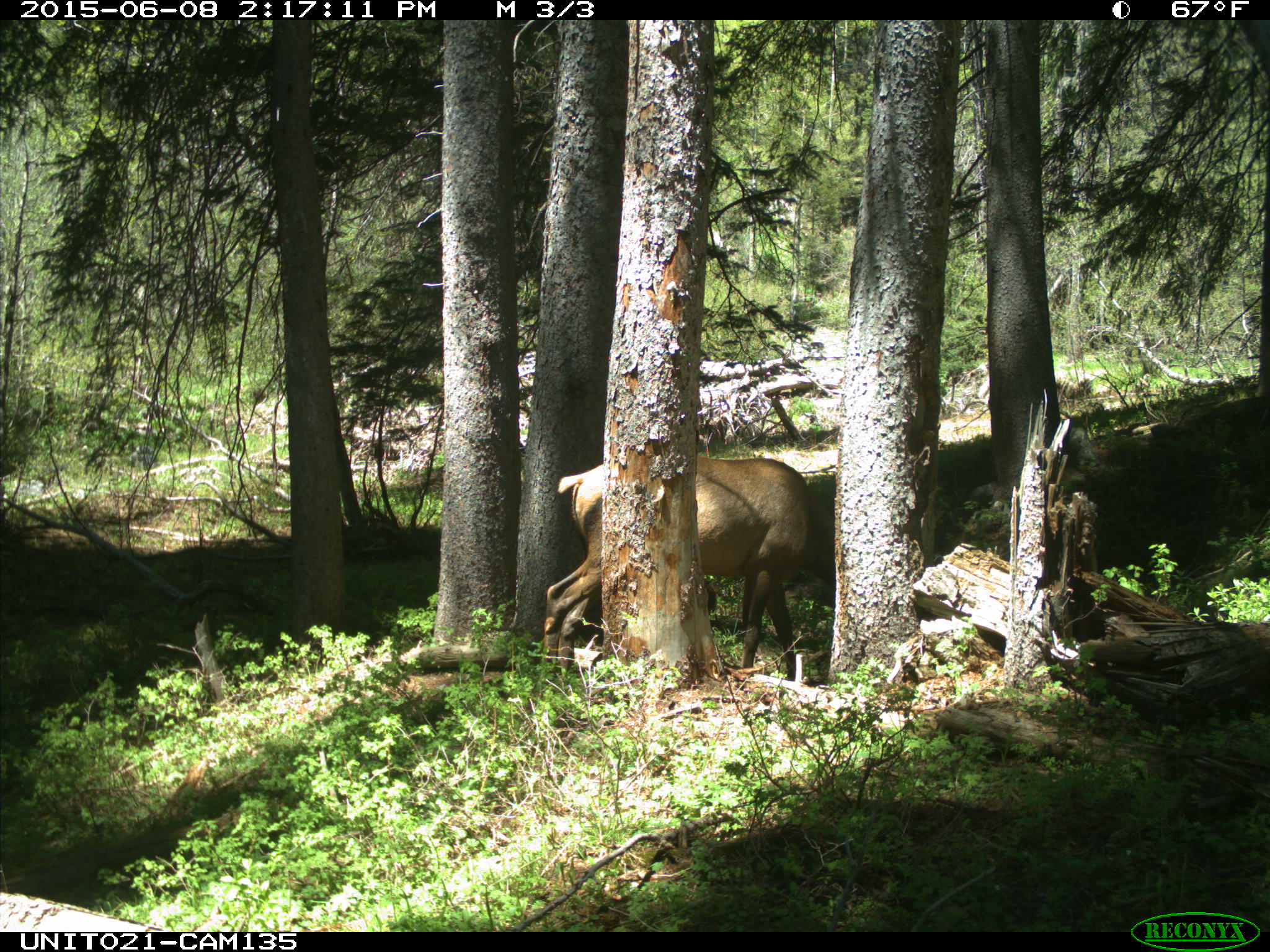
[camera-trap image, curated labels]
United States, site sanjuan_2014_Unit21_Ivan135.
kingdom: Animalia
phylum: Chordata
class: Mammalia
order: Artiodactyla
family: Cervidae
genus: Cervus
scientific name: Cervus elaphus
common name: red deer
Cervus elaphus (red deer).